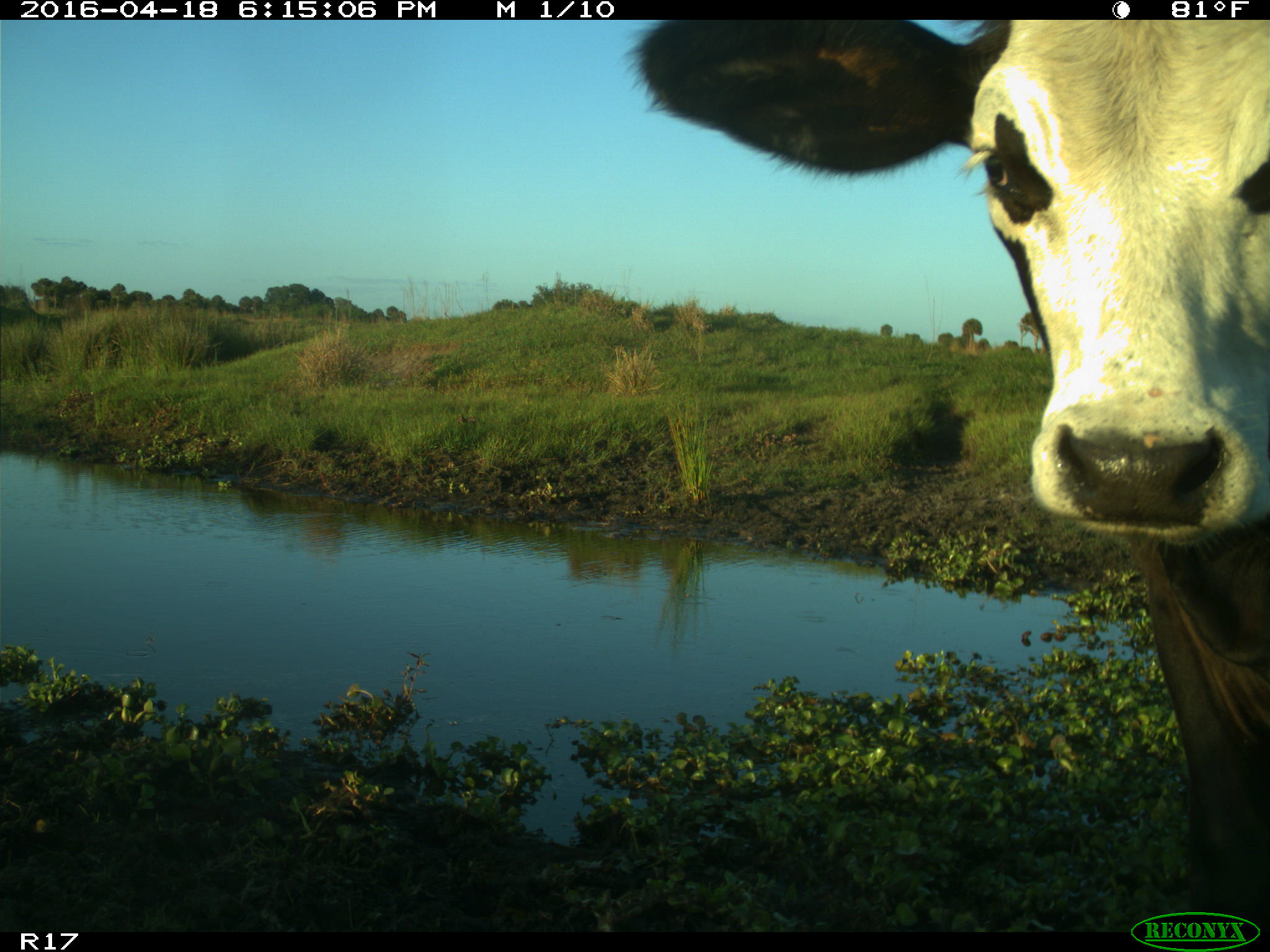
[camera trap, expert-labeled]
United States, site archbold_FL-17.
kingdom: Animalia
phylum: Chordata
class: Mammalia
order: Artiodactyla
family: Bovidae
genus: Bos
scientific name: Bos taurus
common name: domestic cow